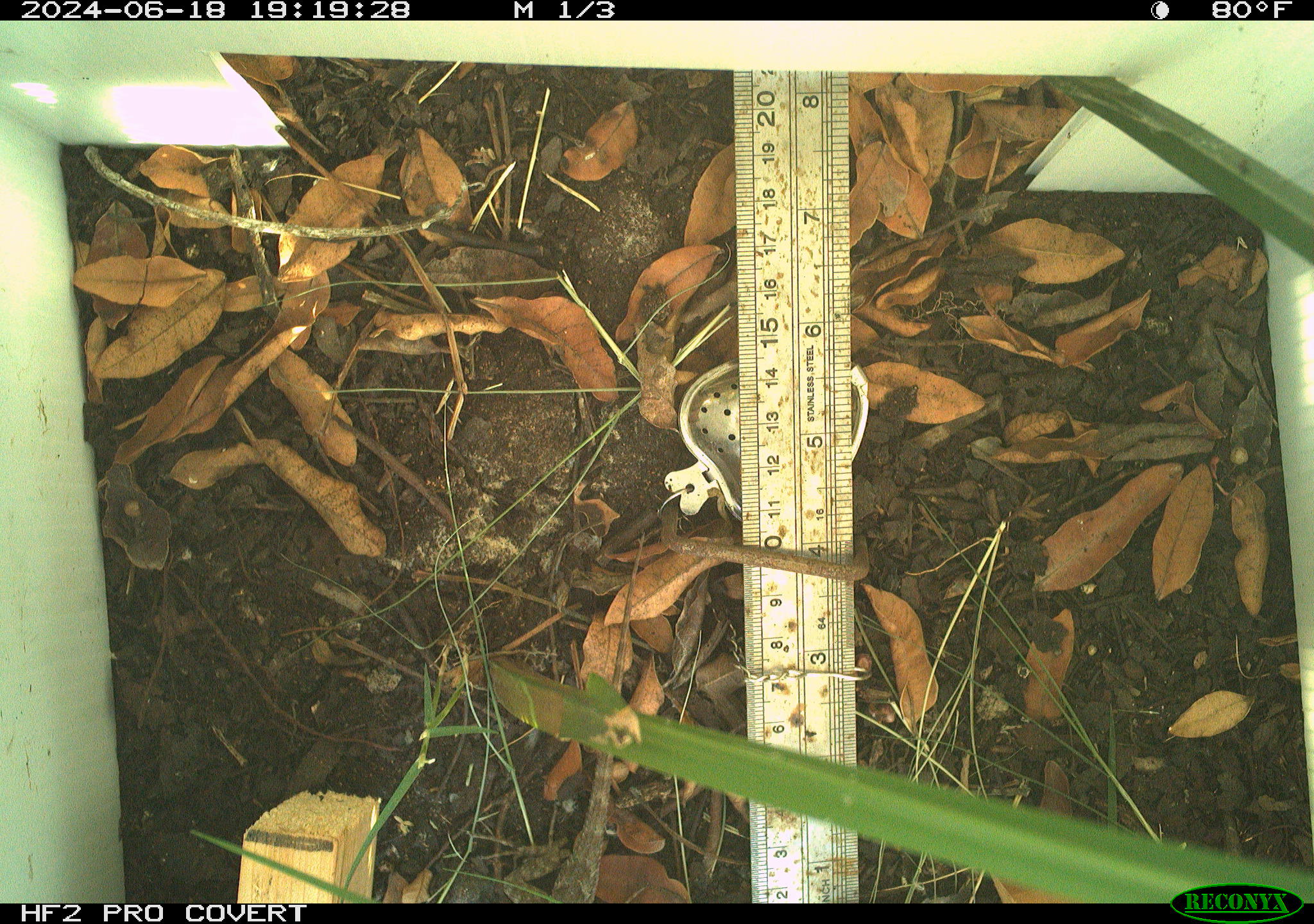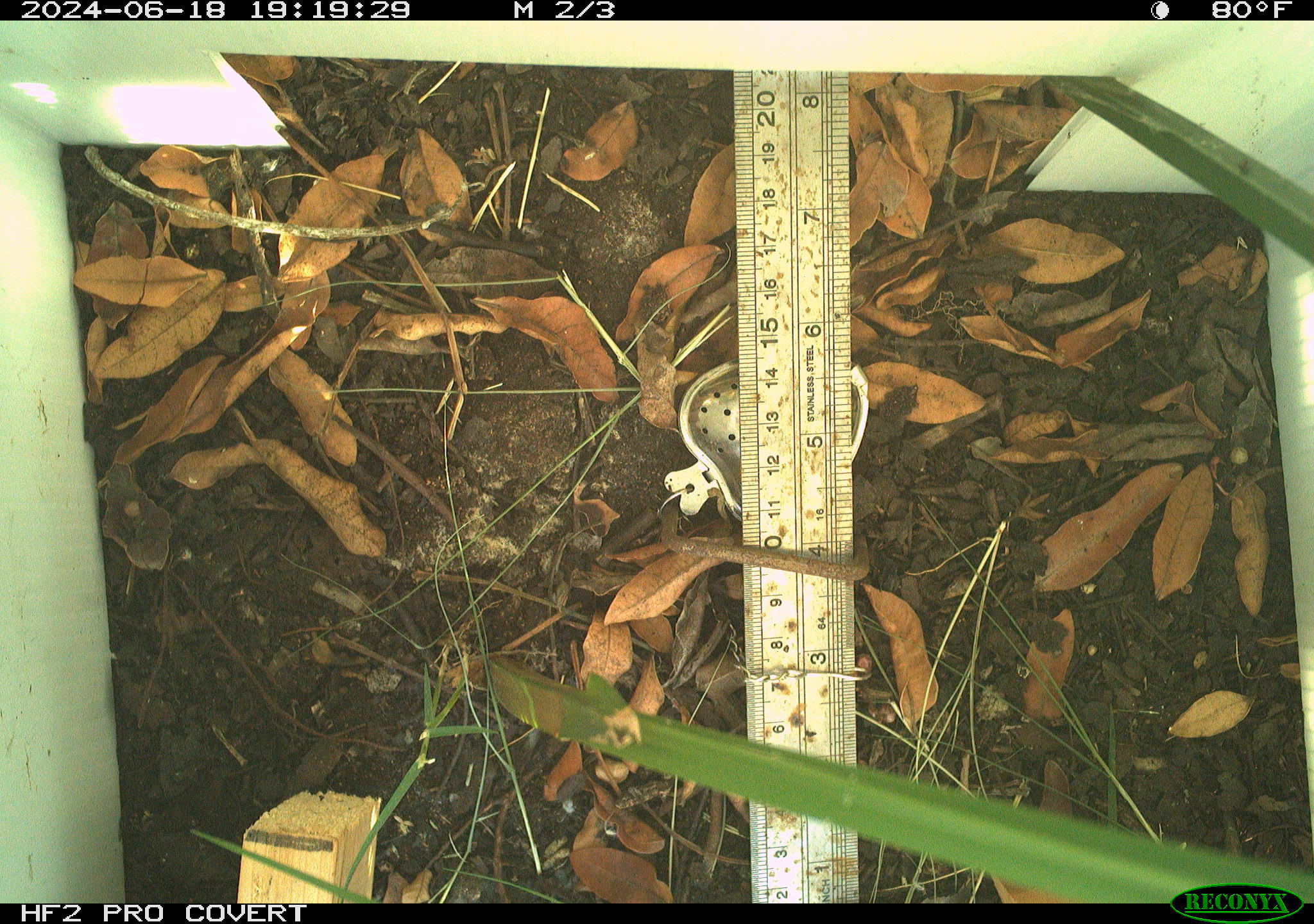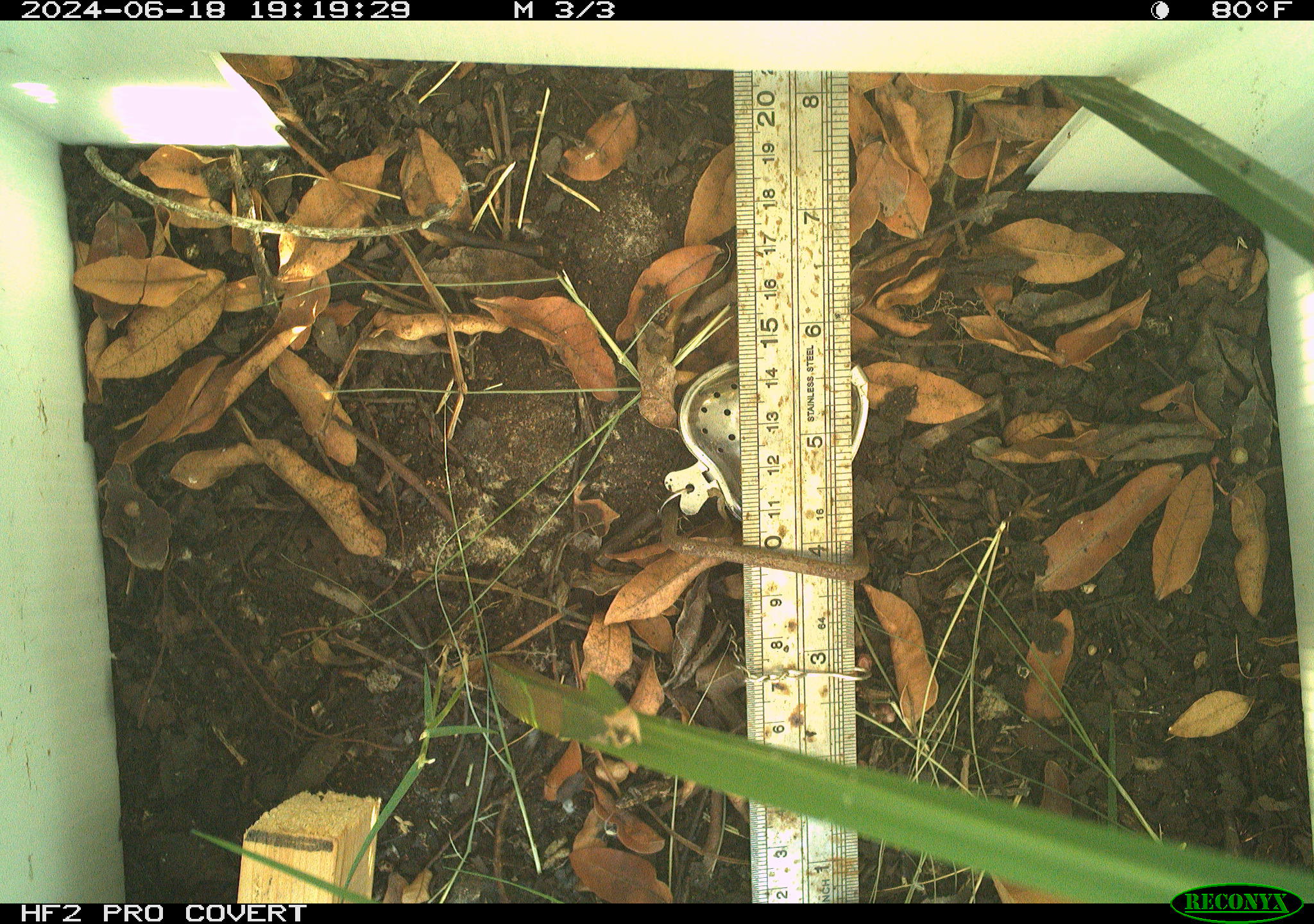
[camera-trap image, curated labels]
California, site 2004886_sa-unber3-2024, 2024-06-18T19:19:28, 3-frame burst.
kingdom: Animalia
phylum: Chordata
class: Reptilia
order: Squamata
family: Phrynosomatidae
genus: Sceloporus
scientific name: Sceloporus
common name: spiny lizards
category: sceloporus species